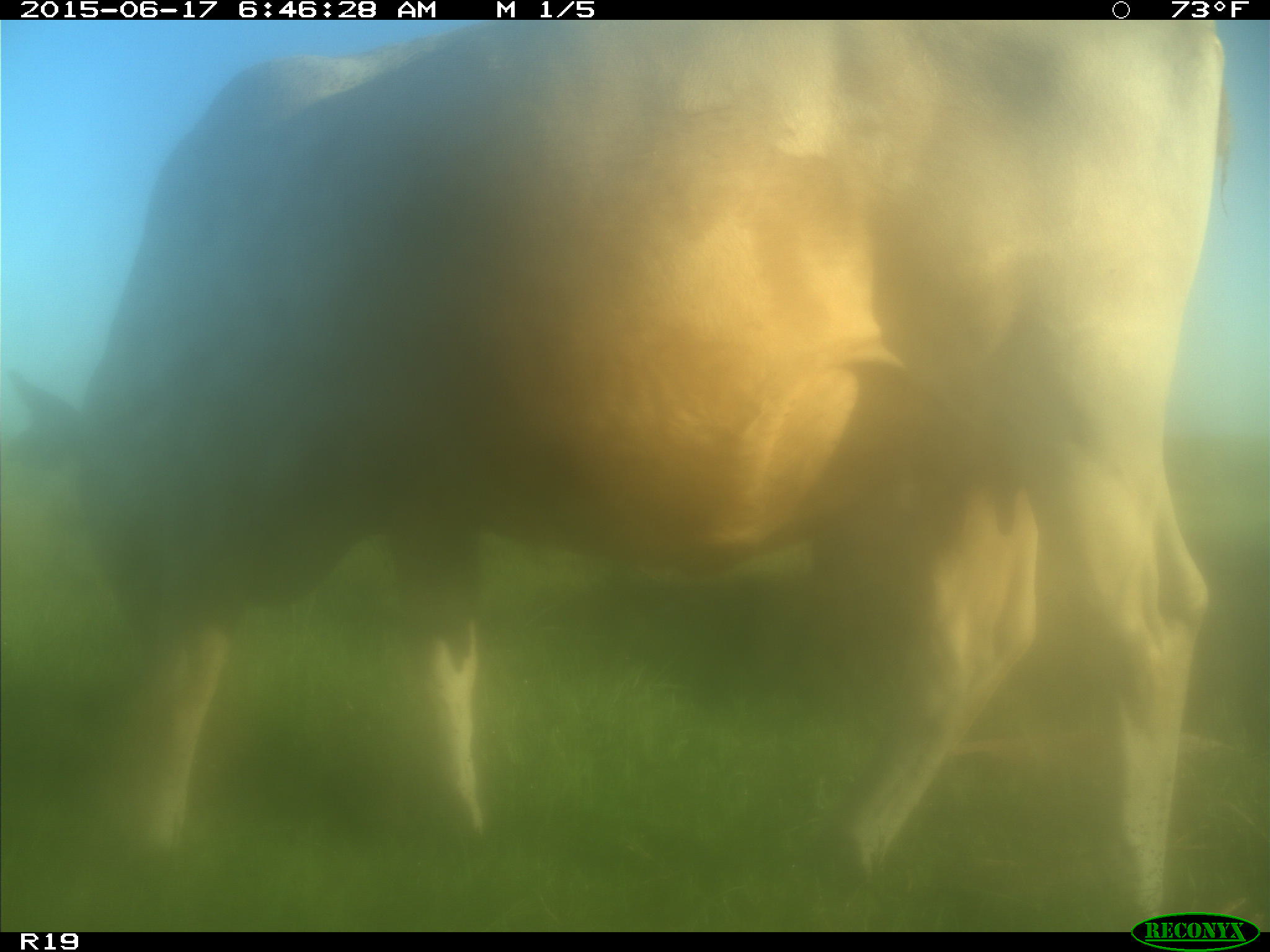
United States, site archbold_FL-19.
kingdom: Animalia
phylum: Chordata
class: Mammalia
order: Artiodactyla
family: Bovidae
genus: Bos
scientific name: Bos taurus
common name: domestic cow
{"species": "Bos taurus (domestic cow)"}